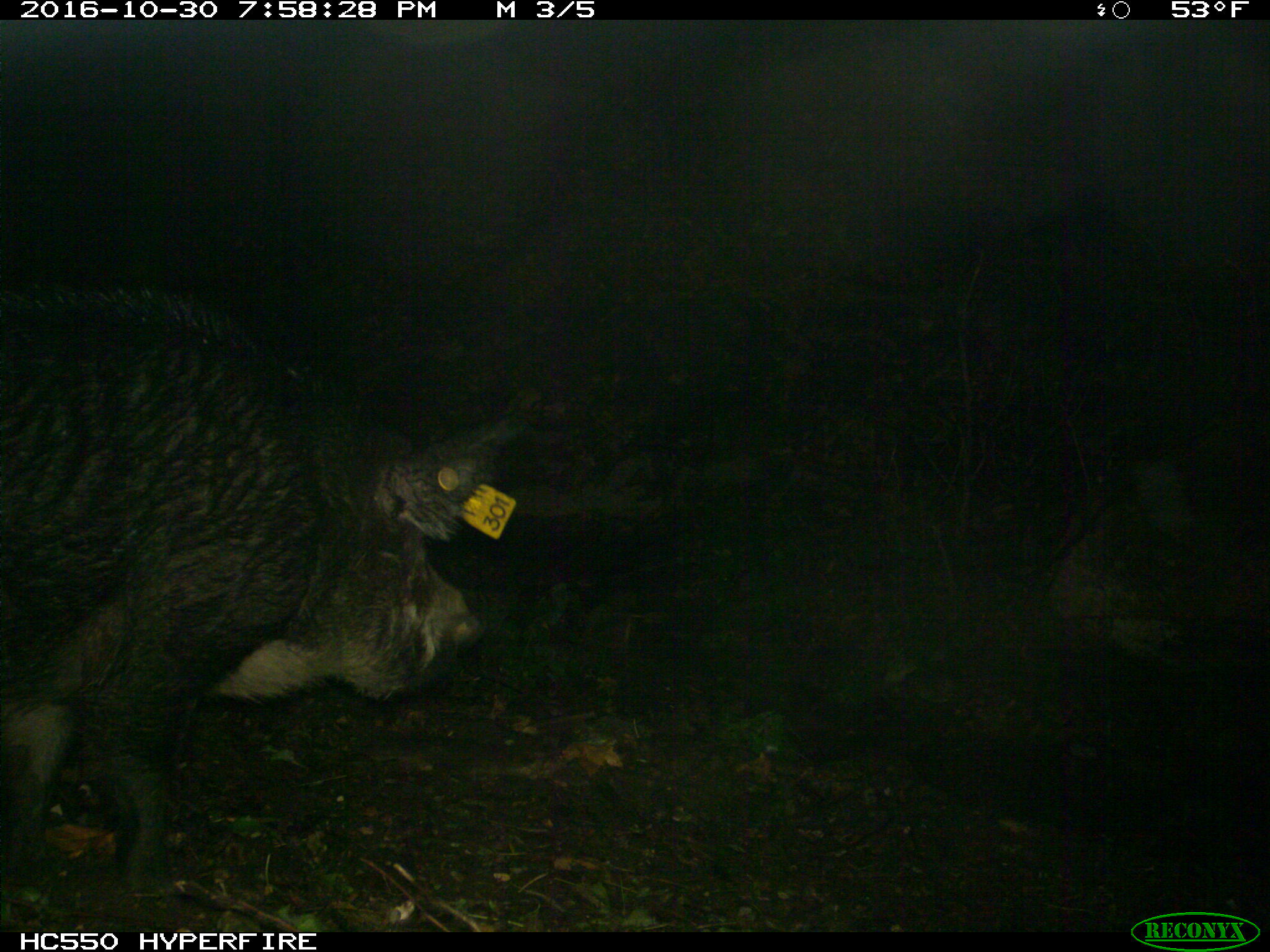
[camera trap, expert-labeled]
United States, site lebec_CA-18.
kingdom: Animalia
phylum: Chordata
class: Mammalia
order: Artiodactyla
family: Suidae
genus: Sus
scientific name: Sus scrofa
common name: wild boar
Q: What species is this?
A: Sus scrofa (wild boar).